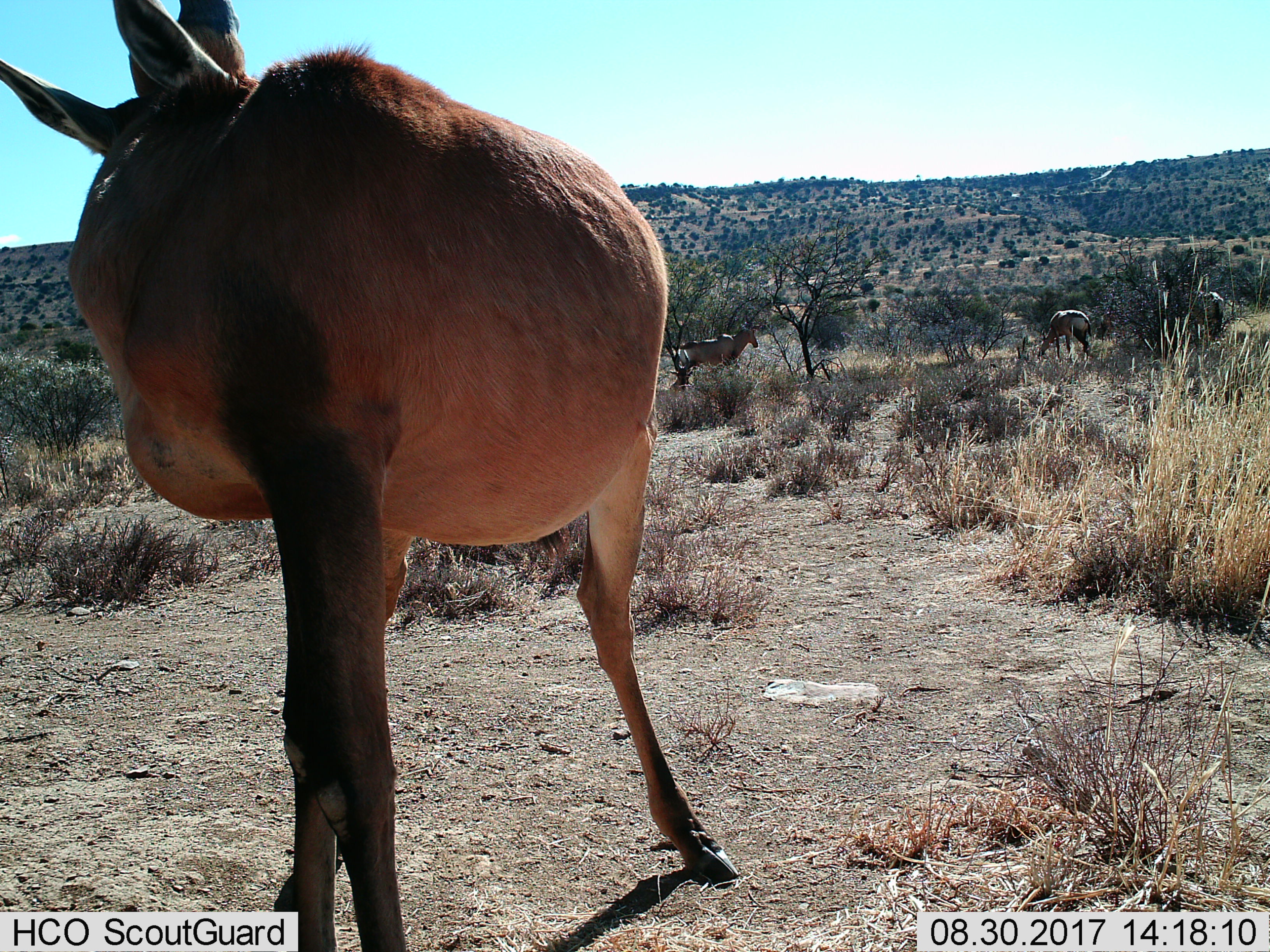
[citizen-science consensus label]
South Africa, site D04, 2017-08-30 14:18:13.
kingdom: Animalia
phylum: Chordata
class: Mammalia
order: Artiodactyla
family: Bovidae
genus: Alcelaphus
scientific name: Alcelaphus buselaphus caama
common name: red hartebeest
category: hartebeestred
Hartebeestred (red hartebeest) (Alcelaphus buselaphus caama), count 3. Behavior (volunteer vote fractions): standing 100%, resting 12%, moving 12%, interacting 12%. Young present (vote fraction): 0%. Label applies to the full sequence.